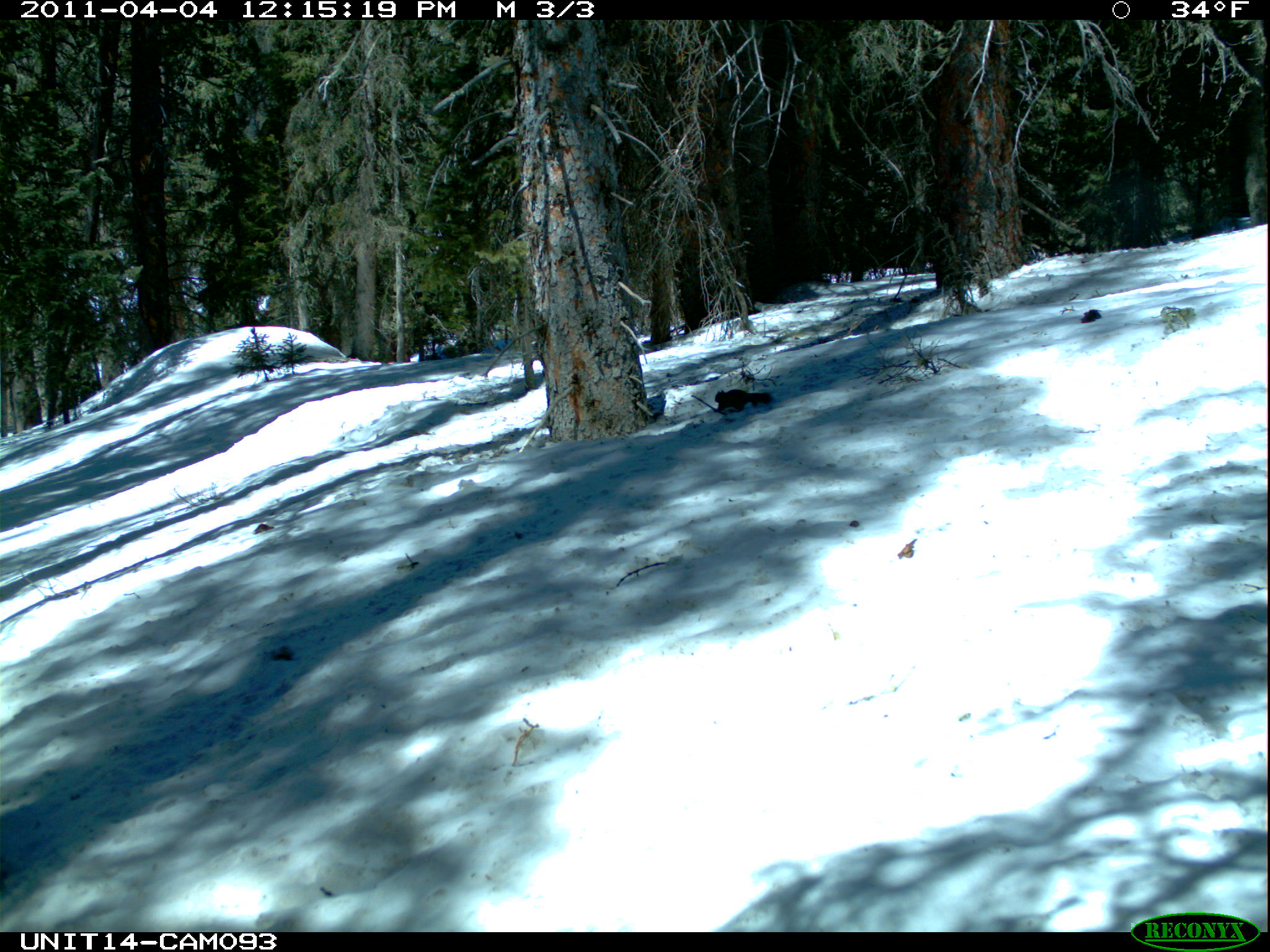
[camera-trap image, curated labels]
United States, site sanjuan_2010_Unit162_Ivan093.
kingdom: Animalia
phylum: Chordata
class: Mammalia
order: Rodentia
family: Sciuridae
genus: Tamiasciurus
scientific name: Tamiasciurus hudsonicus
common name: american red squirrel